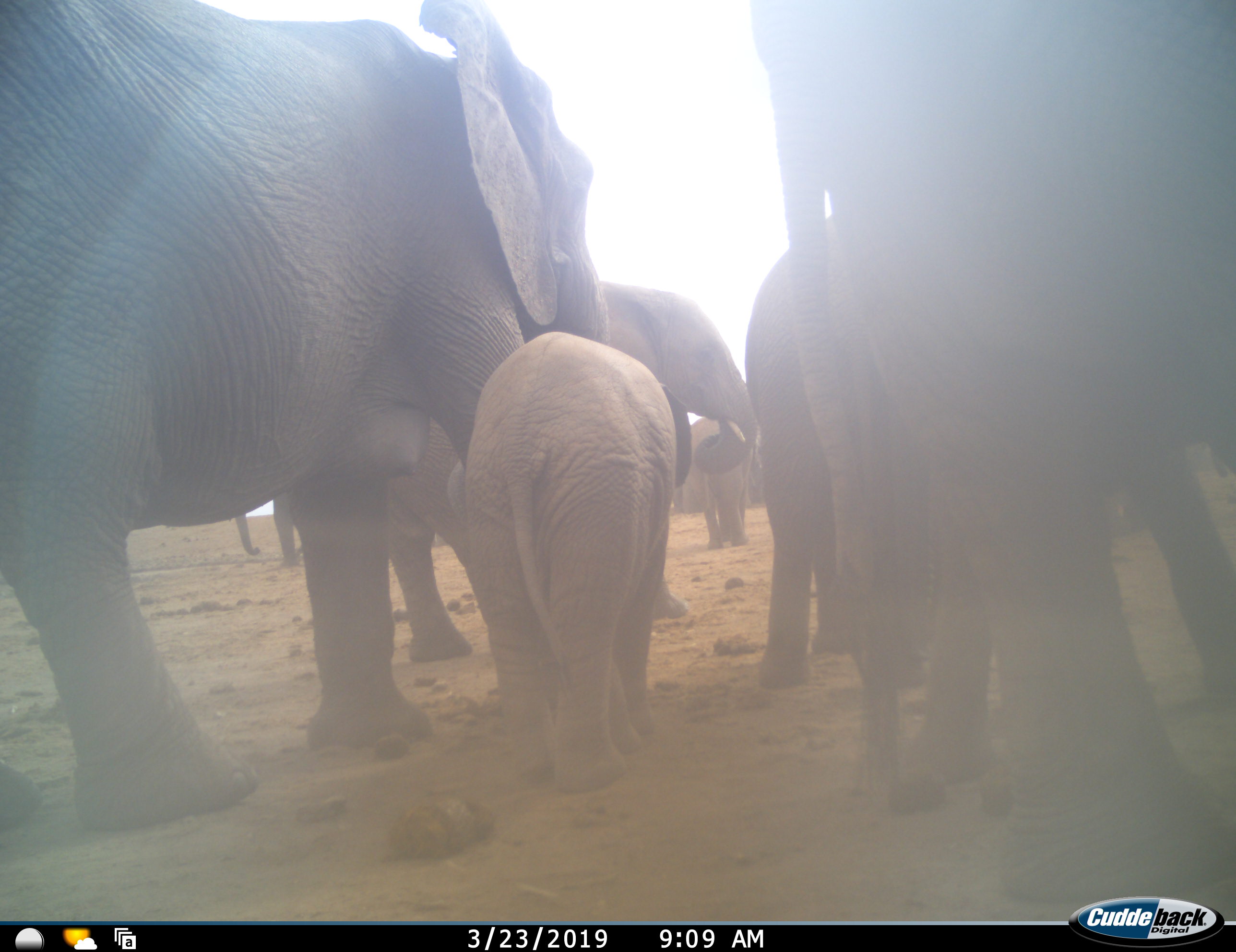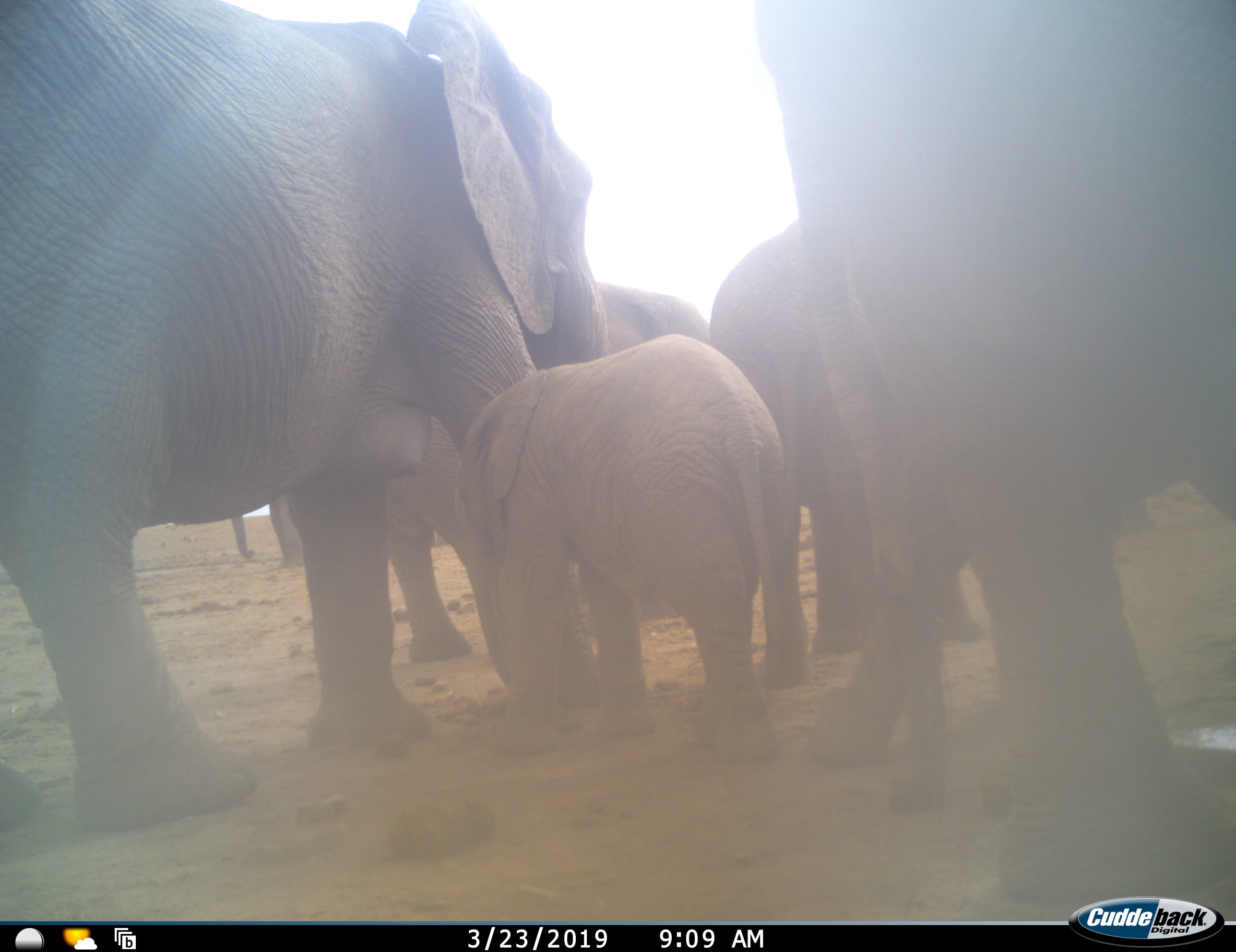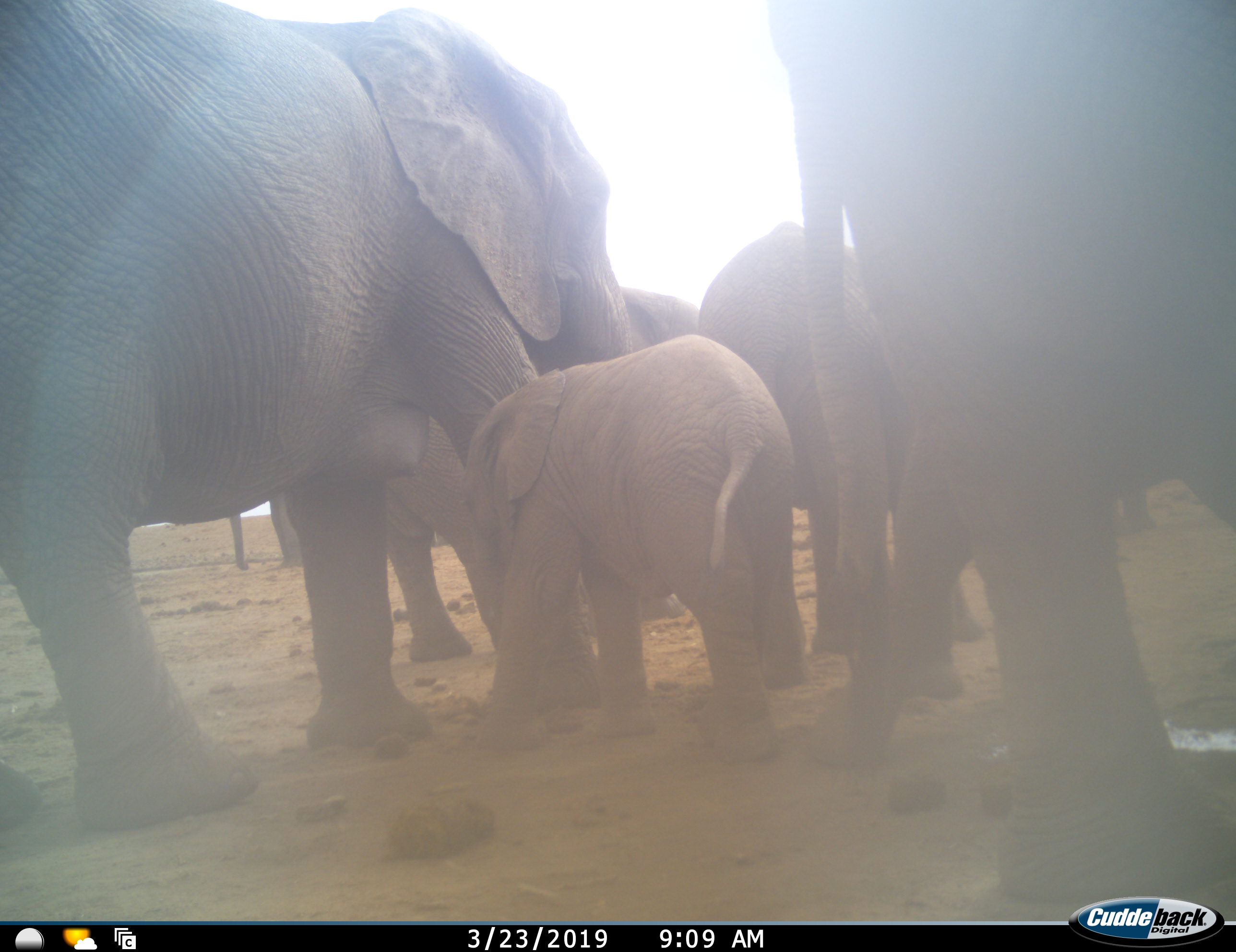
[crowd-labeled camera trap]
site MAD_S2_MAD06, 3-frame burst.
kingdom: Animalia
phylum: Chordata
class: Mammalia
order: Proboscidea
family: Elephantidae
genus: Loxodonta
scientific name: Loxodonta africana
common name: african bush elephant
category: elephant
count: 9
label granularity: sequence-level